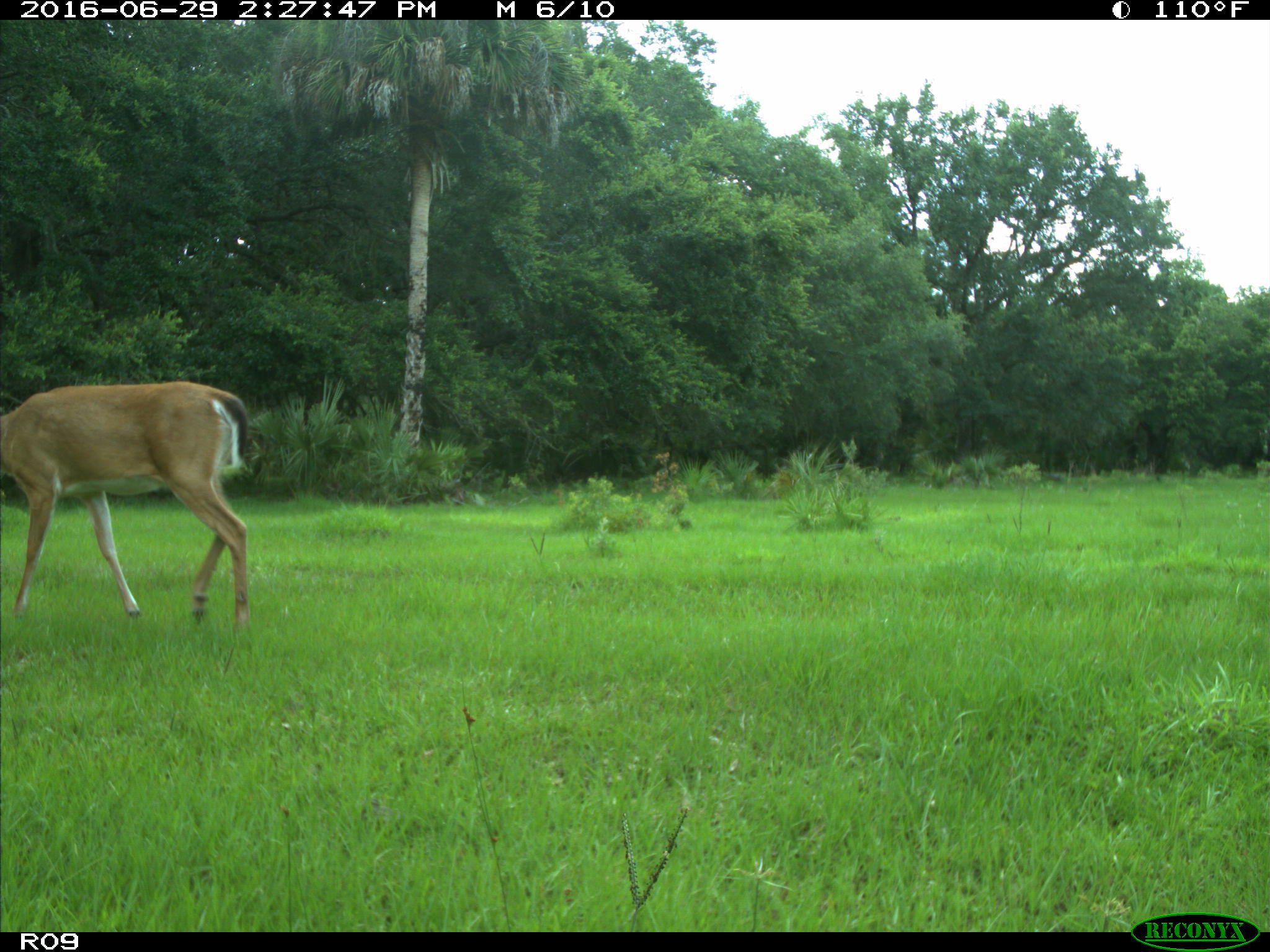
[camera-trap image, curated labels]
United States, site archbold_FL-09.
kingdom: Animalia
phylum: Chordata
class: Mammalia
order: Artiodactyla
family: Cervidae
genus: Odocoileus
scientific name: Odocoileus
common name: deer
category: unidentified deer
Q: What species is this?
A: Unidentified deer (deer) (Odocoileus).